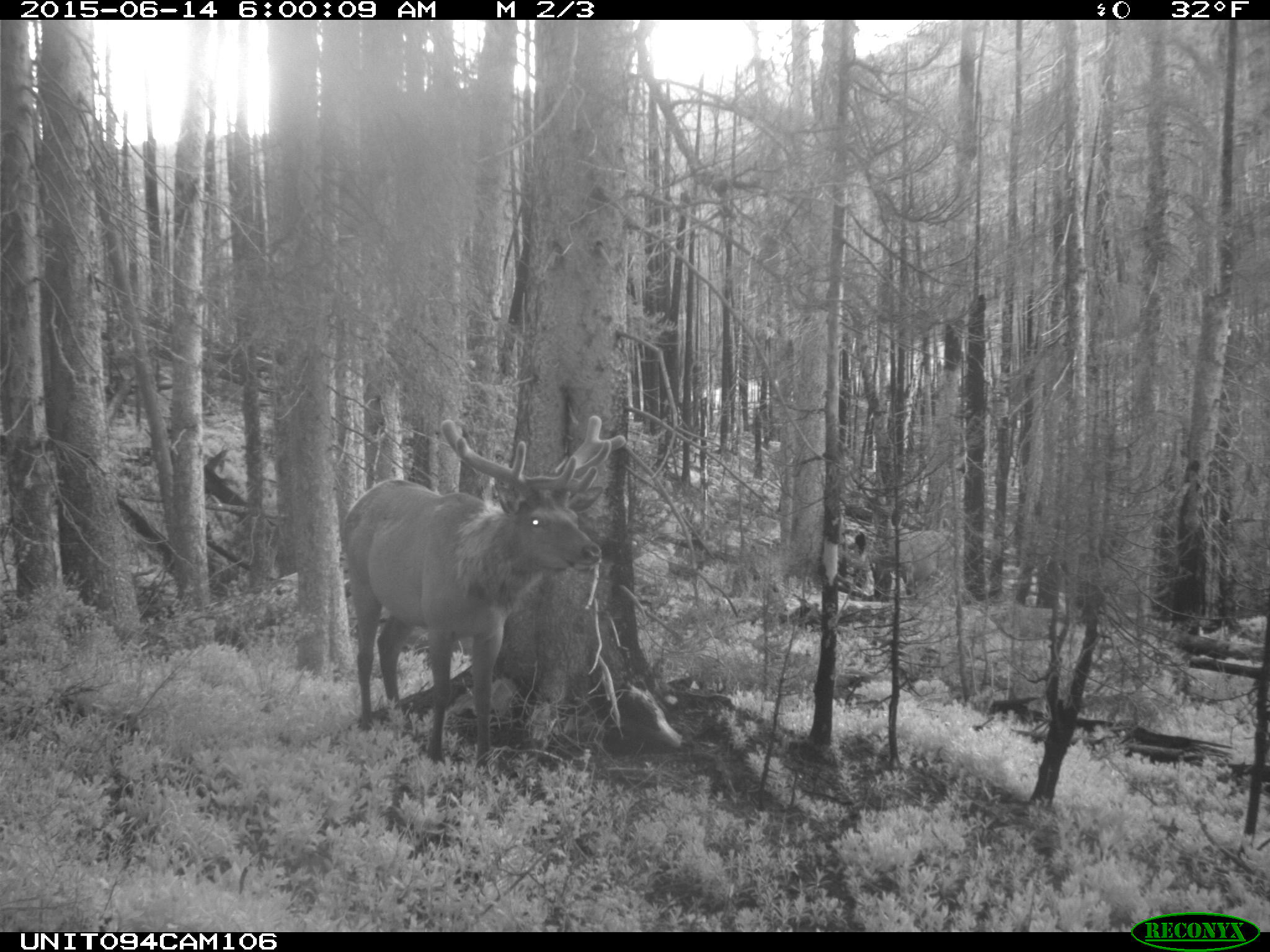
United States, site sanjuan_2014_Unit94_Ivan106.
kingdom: Animalia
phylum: Chordata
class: Mammalia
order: Artiodactyla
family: Cervidae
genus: Cervus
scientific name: Cervus elaphus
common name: red deer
Cervus elaphus (red deer).